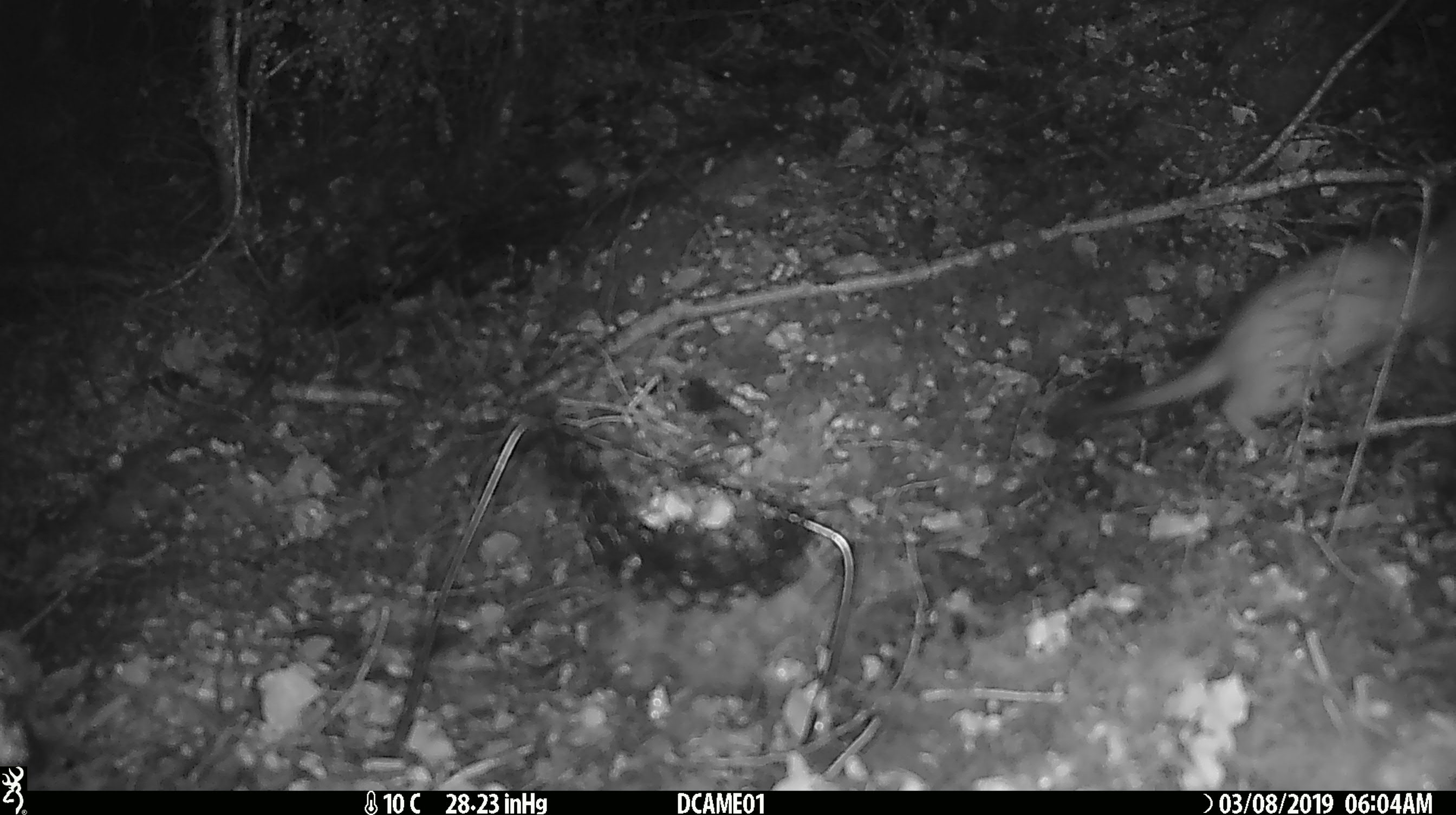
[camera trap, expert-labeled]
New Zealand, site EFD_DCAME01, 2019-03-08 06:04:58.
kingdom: Animalia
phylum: Chordata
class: Mammalia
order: Carnivora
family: Mustelidae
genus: Mustela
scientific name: Mustela erminea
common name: stoat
Stoat (Mustela erminea).